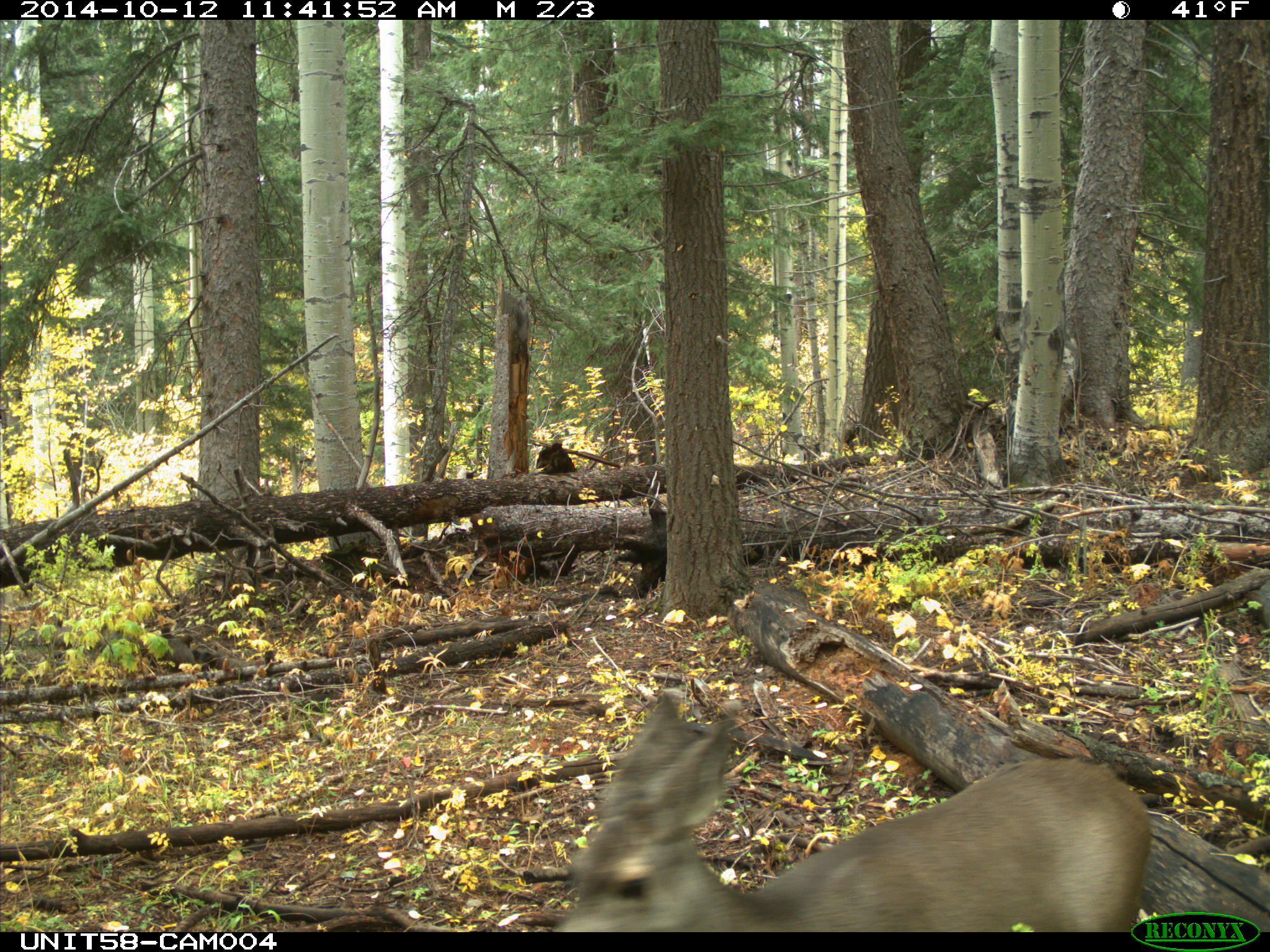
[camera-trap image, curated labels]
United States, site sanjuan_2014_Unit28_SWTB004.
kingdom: Animalia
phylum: Chordata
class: Mammalia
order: Artiodactyla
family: Cervidae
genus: Odocoileus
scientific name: Odocoileus hemionus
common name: mule deer